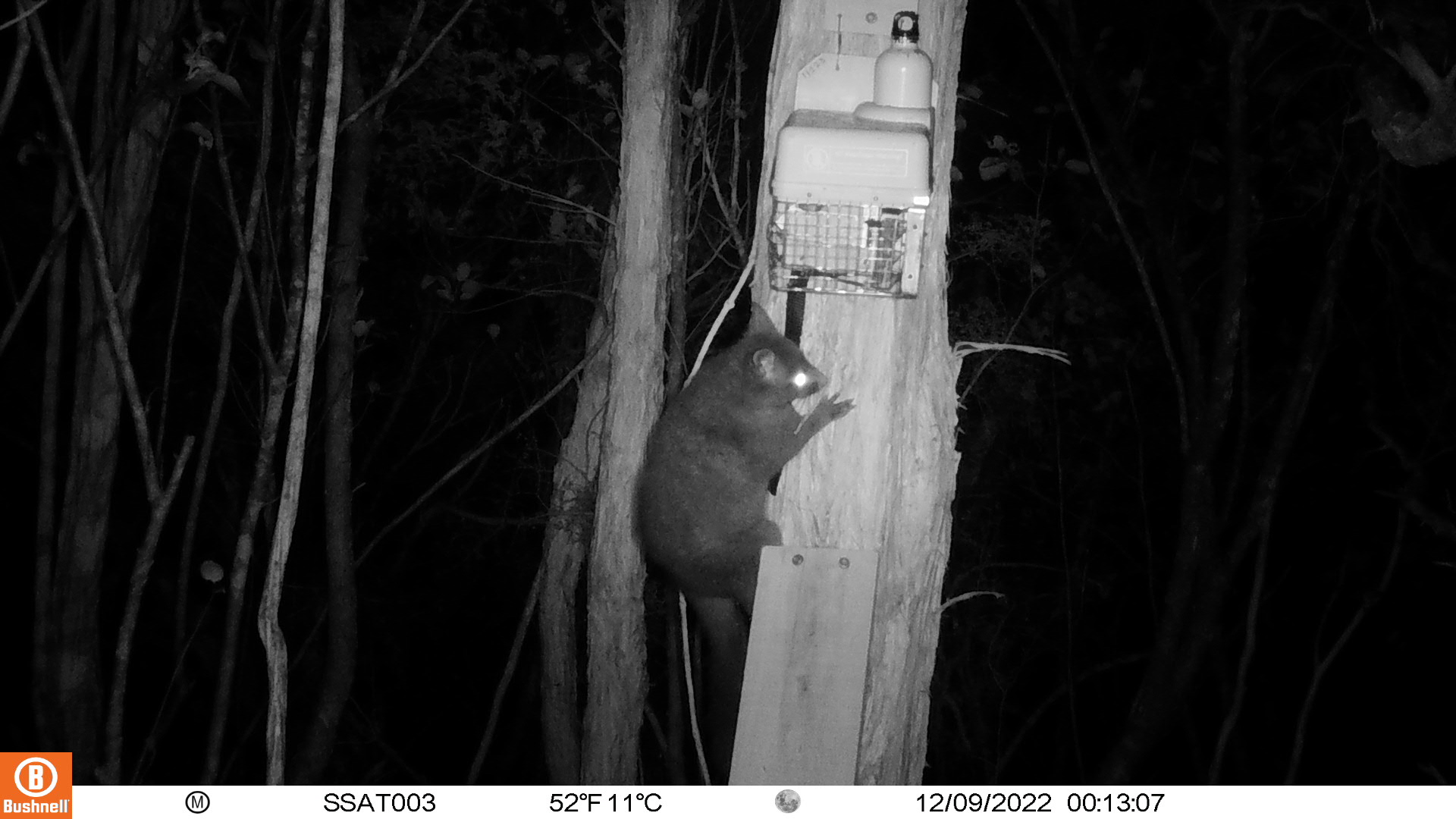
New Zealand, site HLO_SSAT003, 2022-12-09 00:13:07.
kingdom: Animalia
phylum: Chordata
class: Mammalia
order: Diprotodontia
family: Phalangeridae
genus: Trichosurus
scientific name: Trichosurus vulpecula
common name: common brushtail possum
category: possum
Possum (common brushtail possum) (Trichosurus vulpecula).